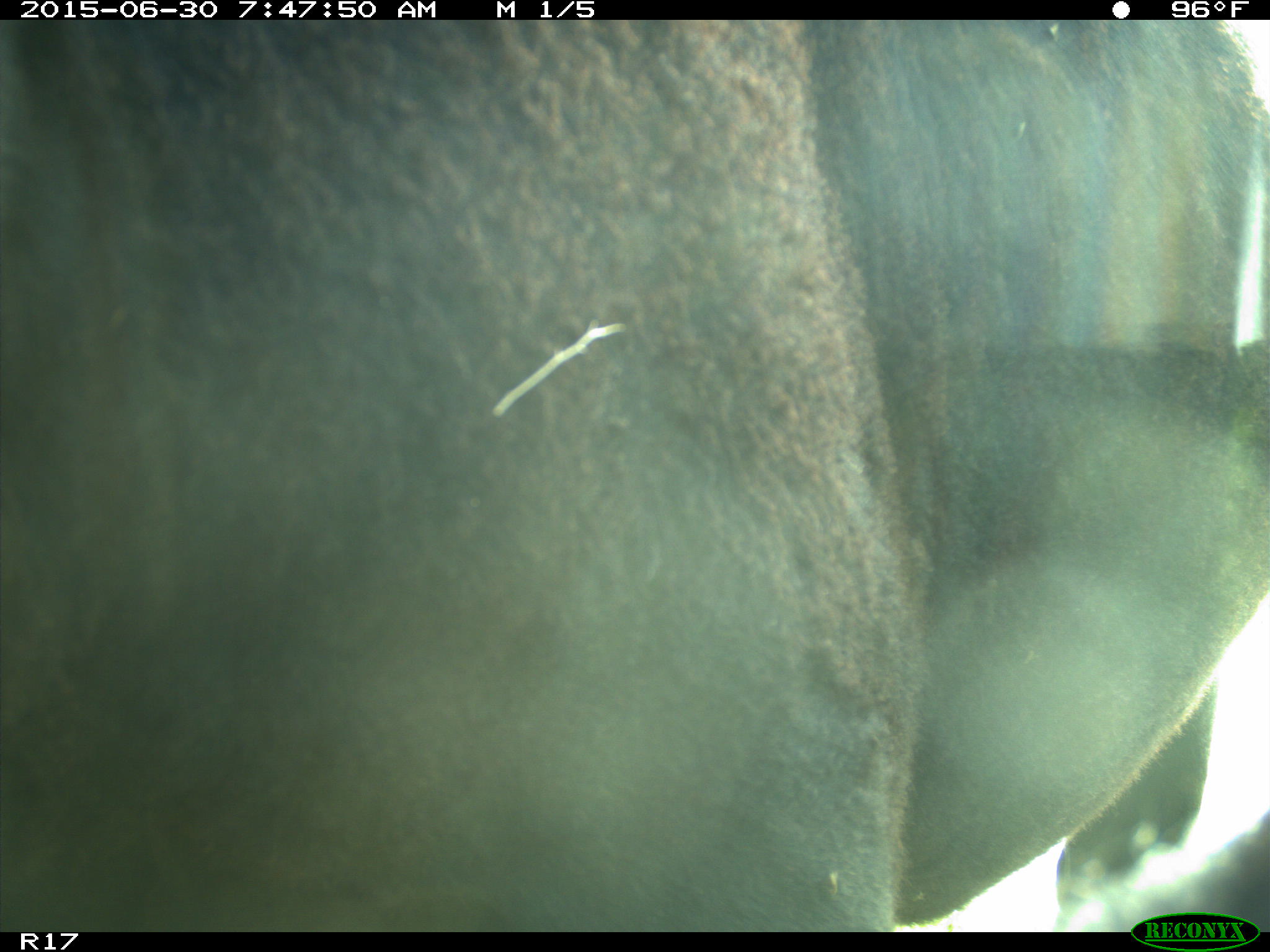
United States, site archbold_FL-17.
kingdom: Animalia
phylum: Chordata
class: Mammalia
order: Artiodactyla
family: Bovidae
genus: Bos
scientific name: Bos taurus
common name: domestic cow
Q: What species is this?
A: Bos taurus (domestic cow).